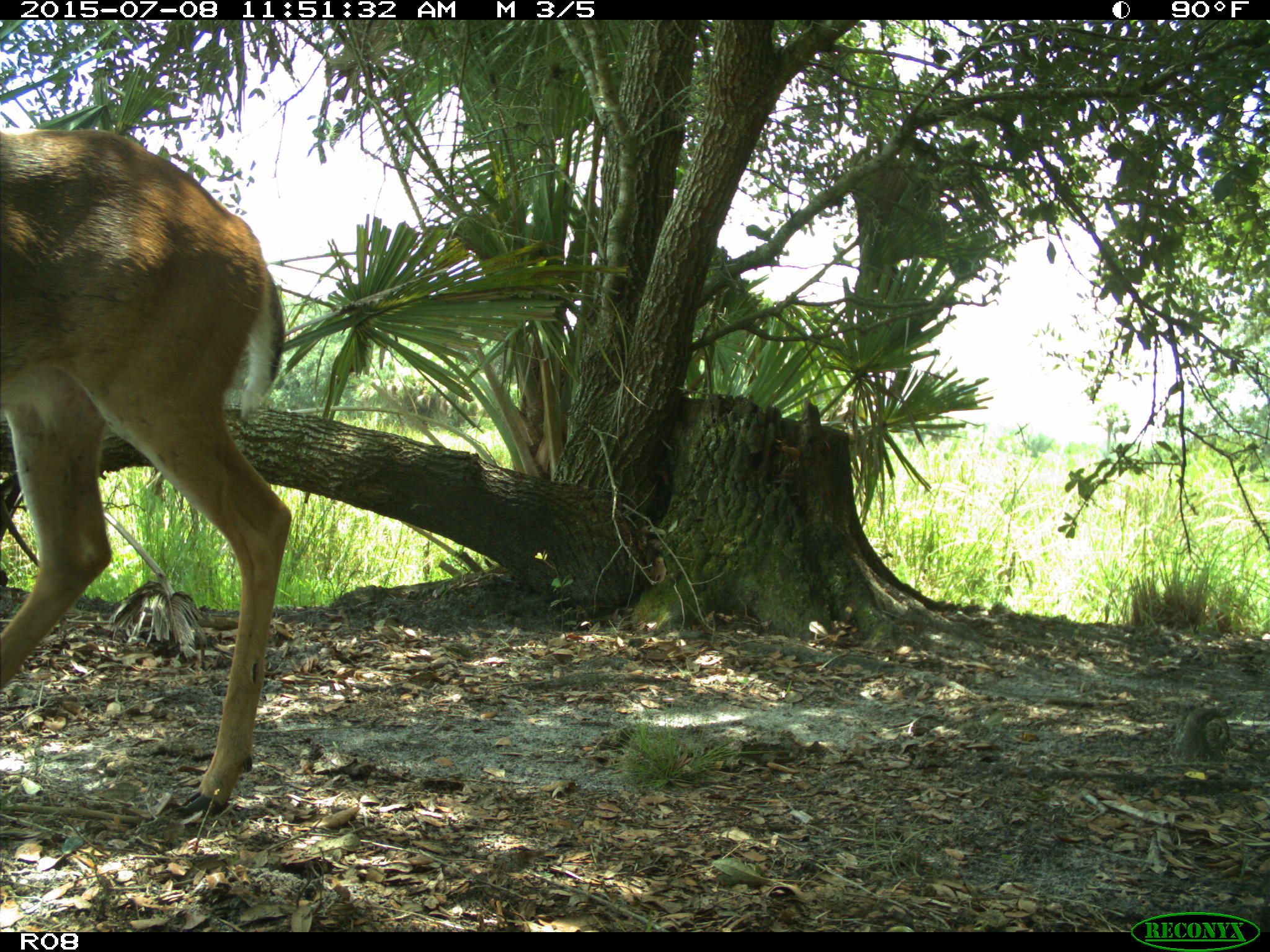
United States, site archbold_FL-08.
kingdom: Animalia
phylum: Chordata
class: Mammalia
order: Artiodactyla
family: Cervidae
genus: Odocoileus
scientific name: Odocoileus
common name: deer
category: unidentified deer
Unidentified deer (deer) (Odocoileus).